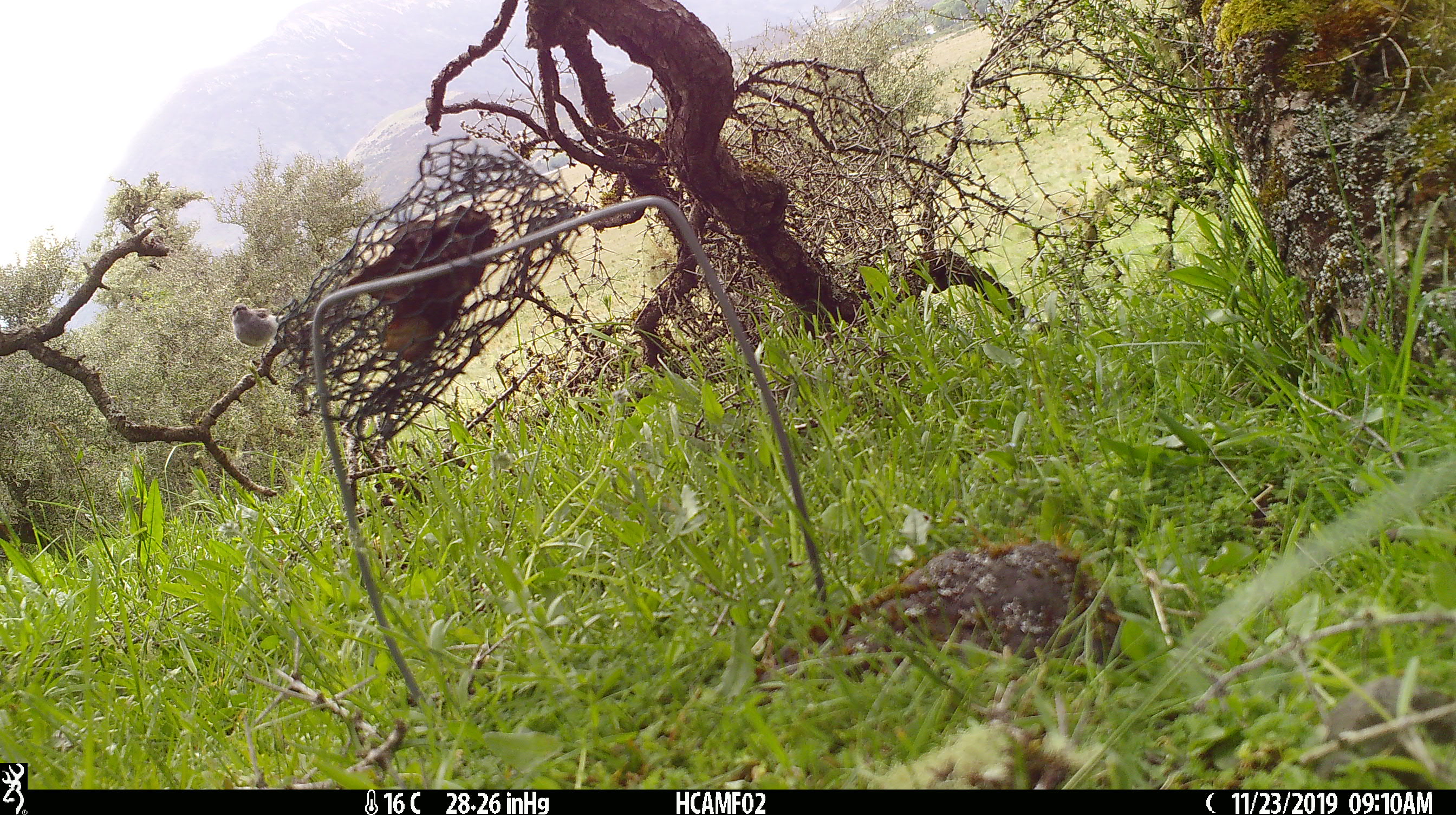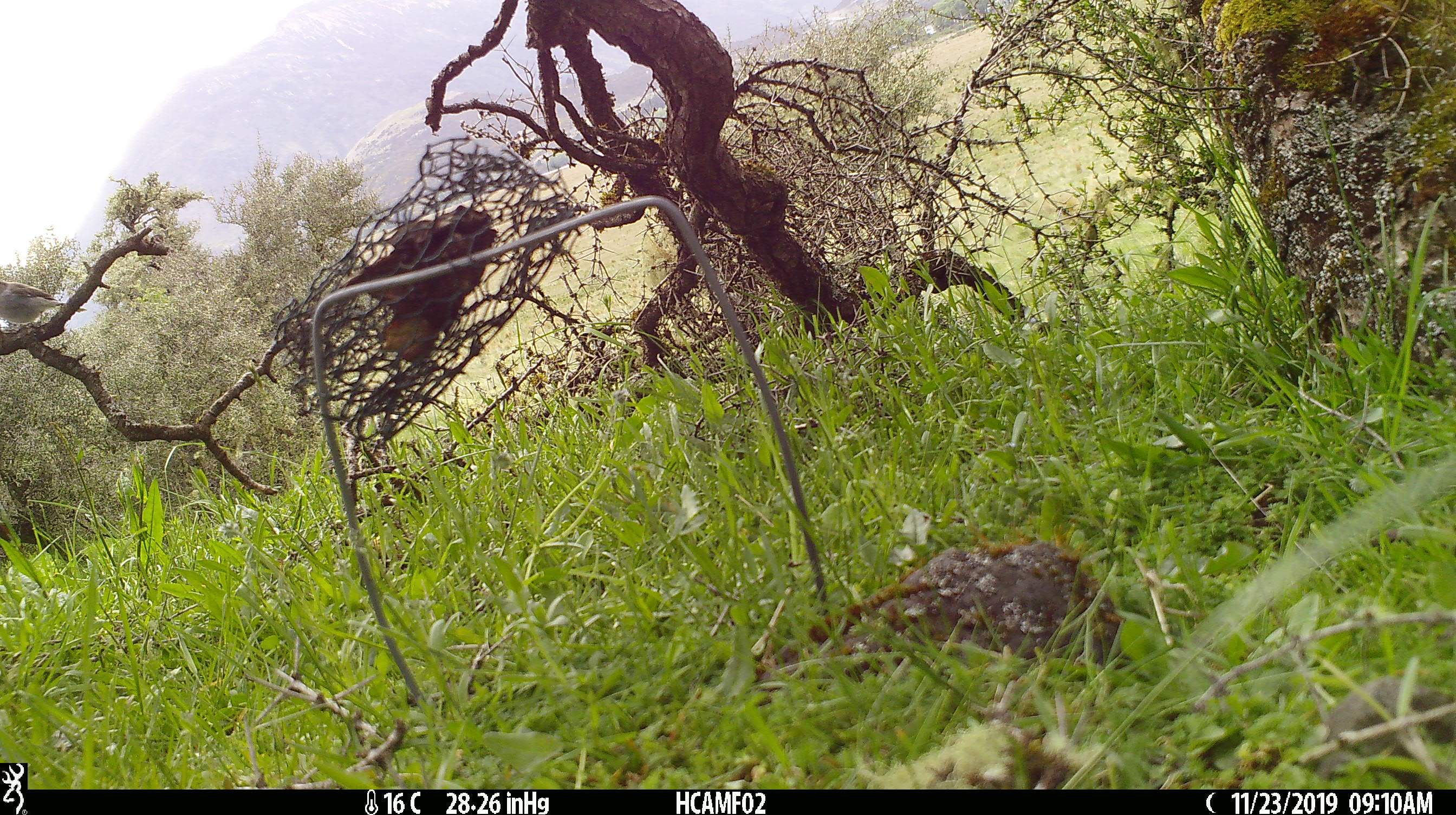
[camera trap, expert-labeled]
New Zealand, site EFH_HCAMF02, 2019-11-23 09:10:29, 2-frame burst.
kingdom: Animalia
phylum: Chordata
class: Aves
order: Passeriformes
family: Prunellidae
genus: Prunella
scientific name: Prunella modularis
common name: dunnock